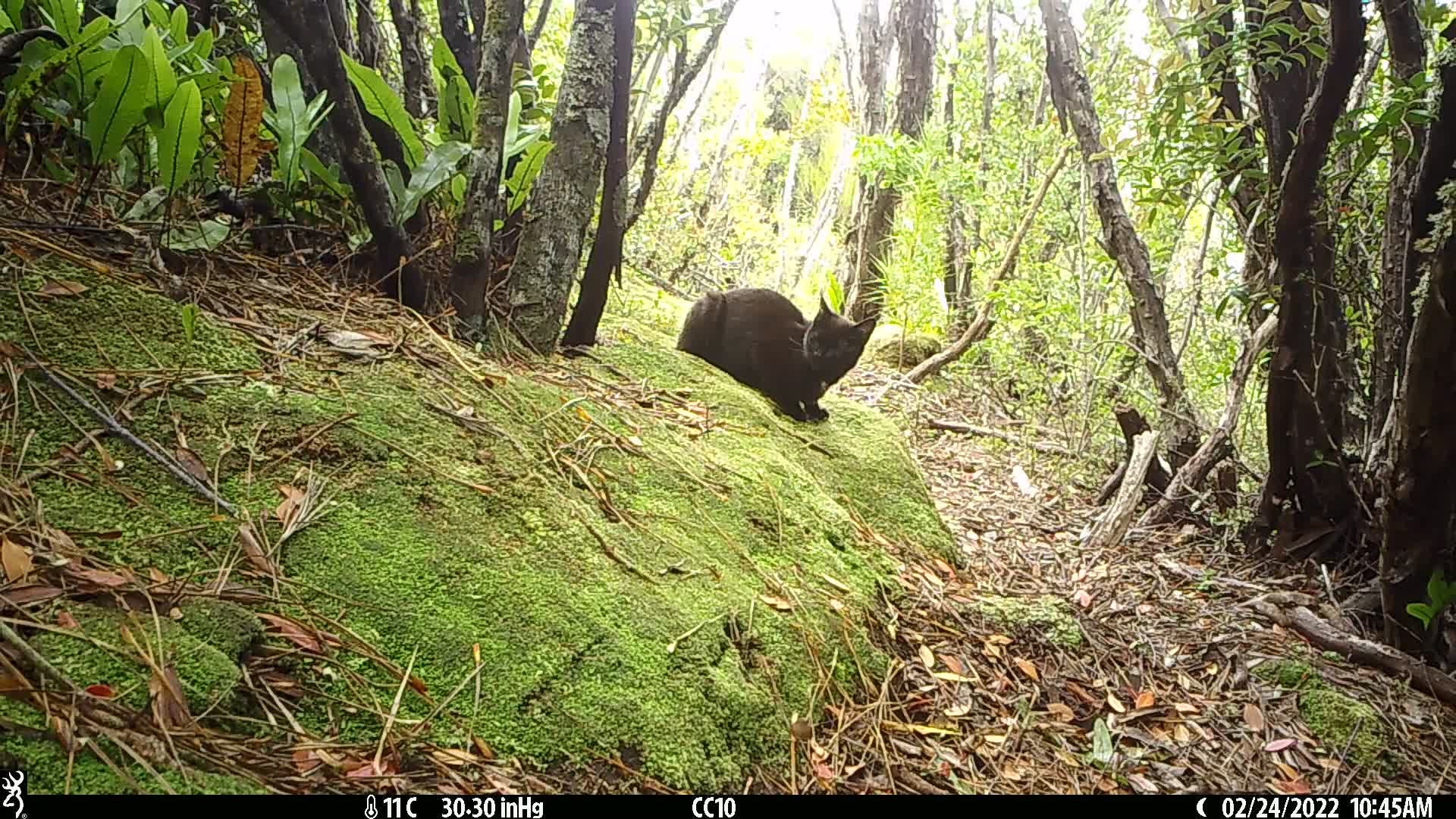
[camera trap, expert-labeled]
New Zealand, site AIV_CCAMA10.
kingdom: Animalia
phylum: Chordata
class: Mammalia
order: Carnivora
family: Felidae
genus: Felis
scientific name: Felis catus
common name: domestic cat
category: cat